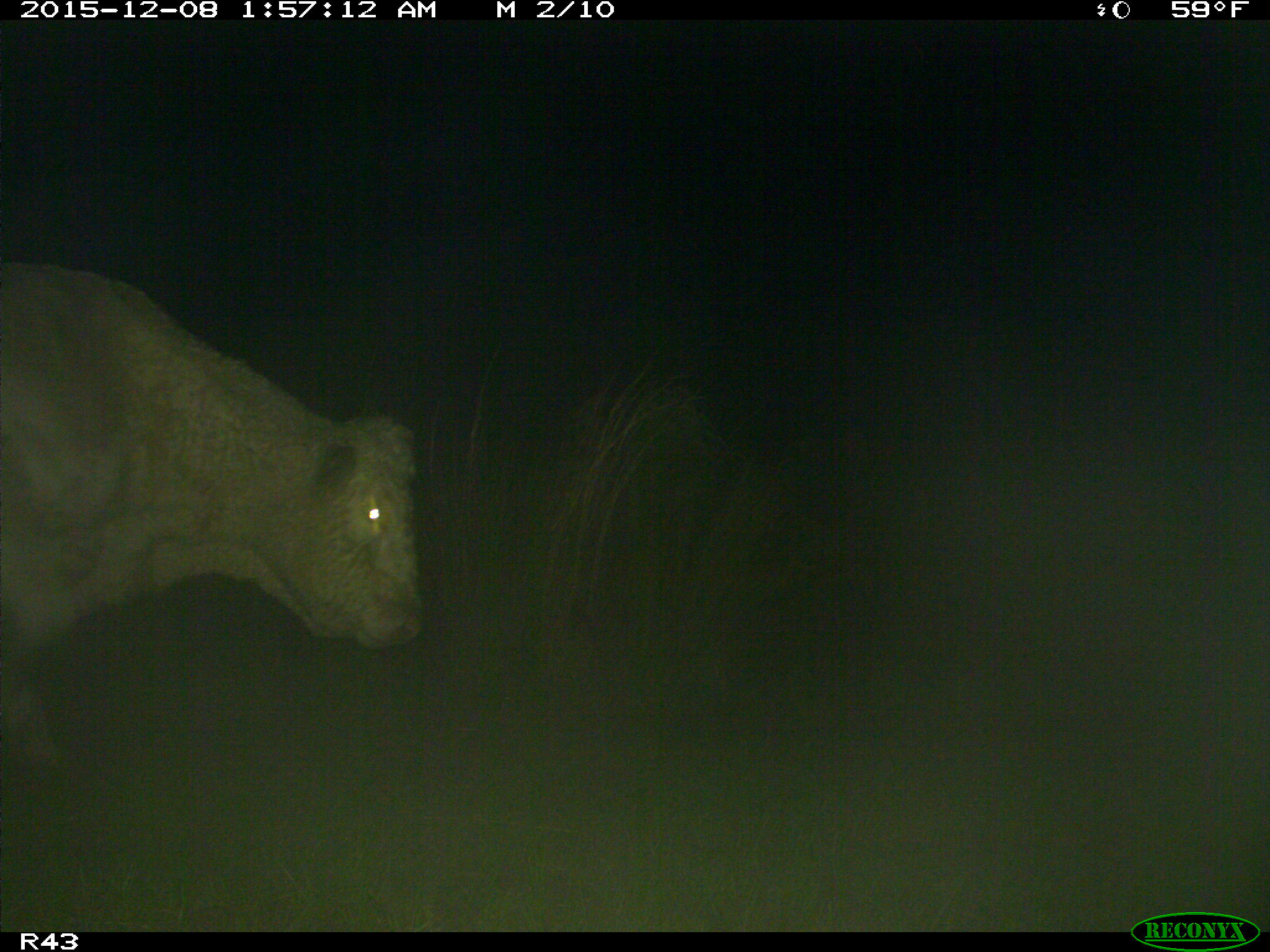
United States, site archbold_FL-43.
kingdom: Animalia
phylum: Chordata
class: Mammalia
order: Artiodactyla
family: Bovidae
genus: Bos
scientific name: Bos taurus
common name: domestic cow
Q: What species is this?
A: Bos taurus (domestic cow).